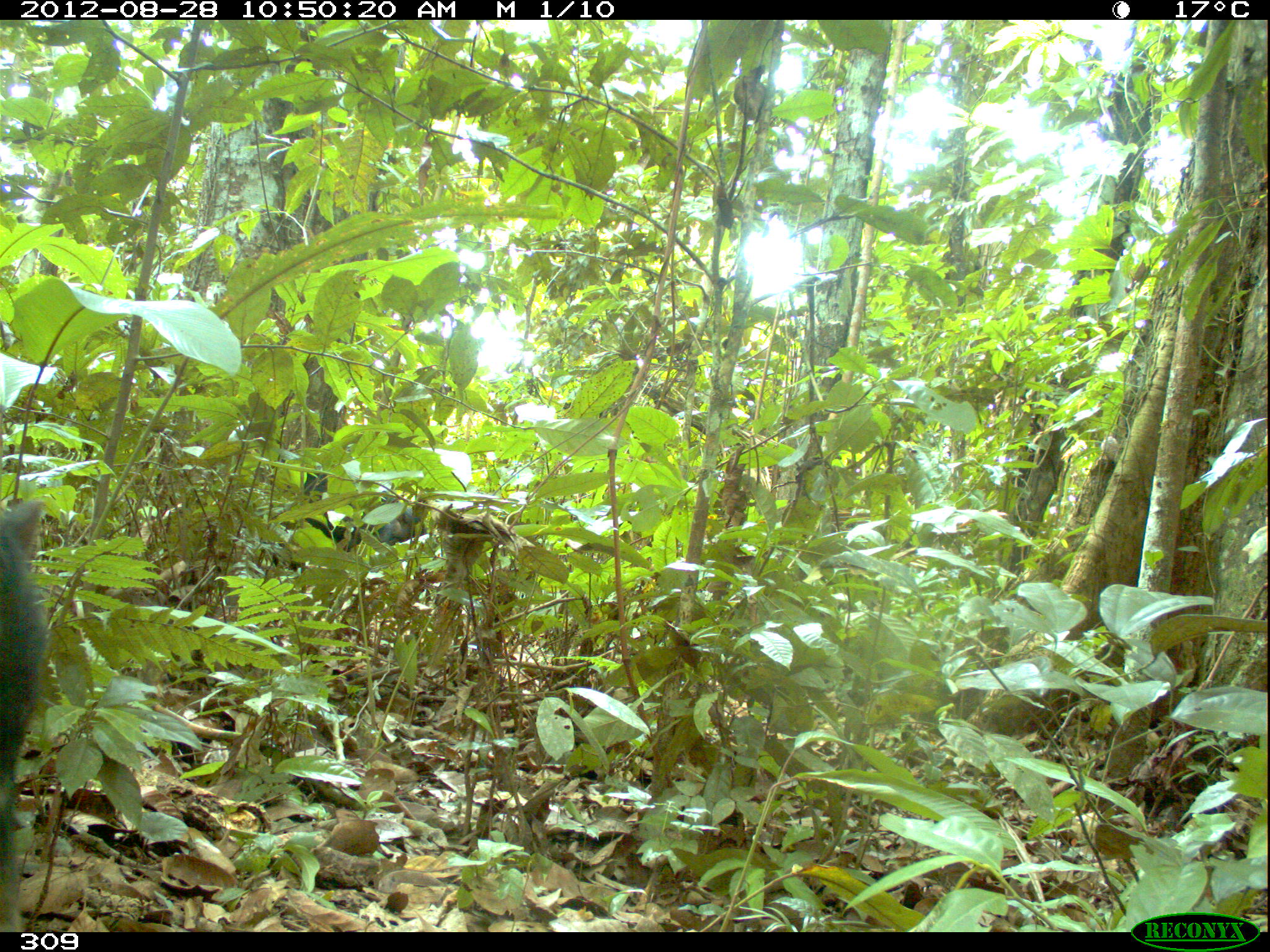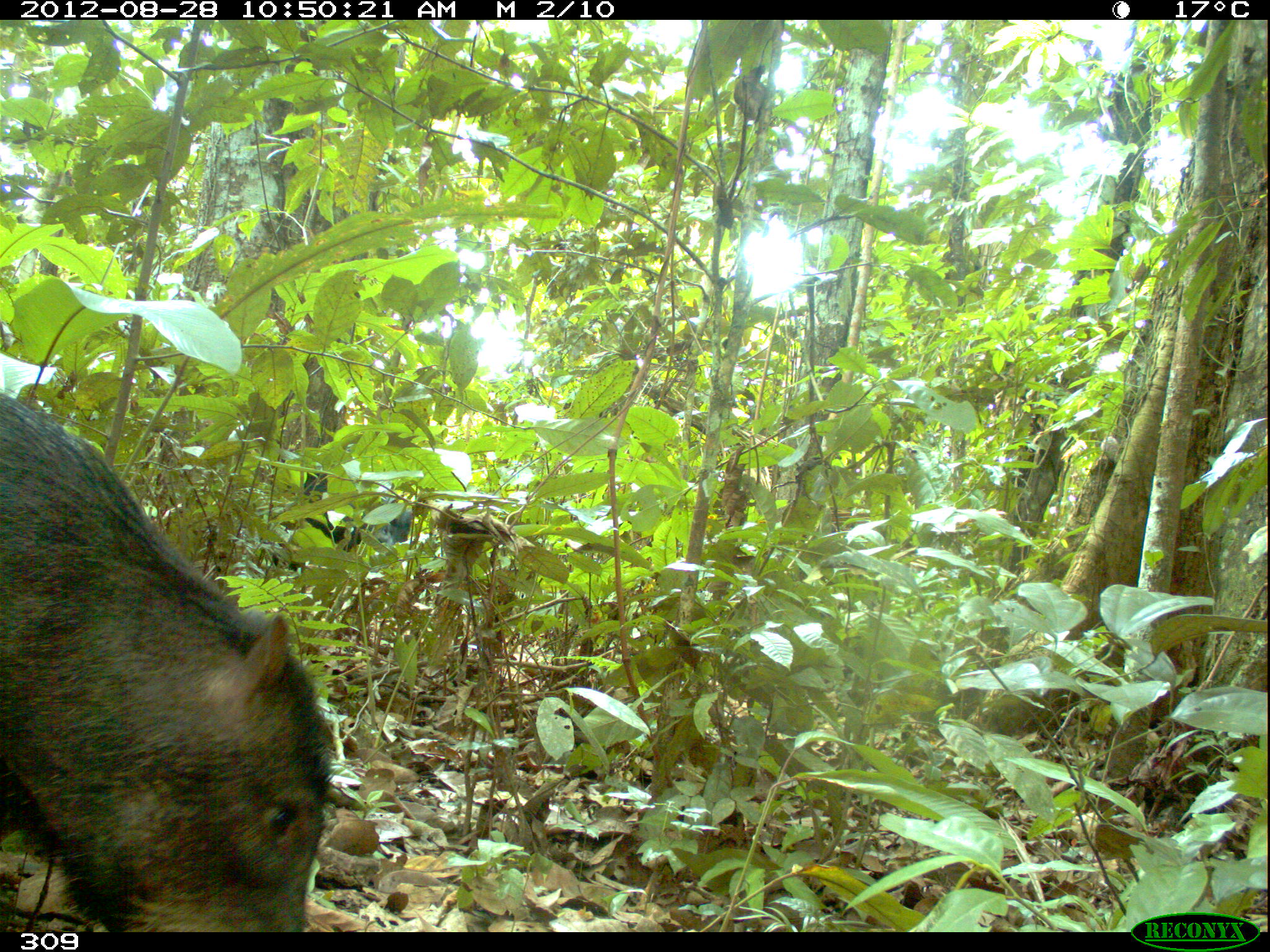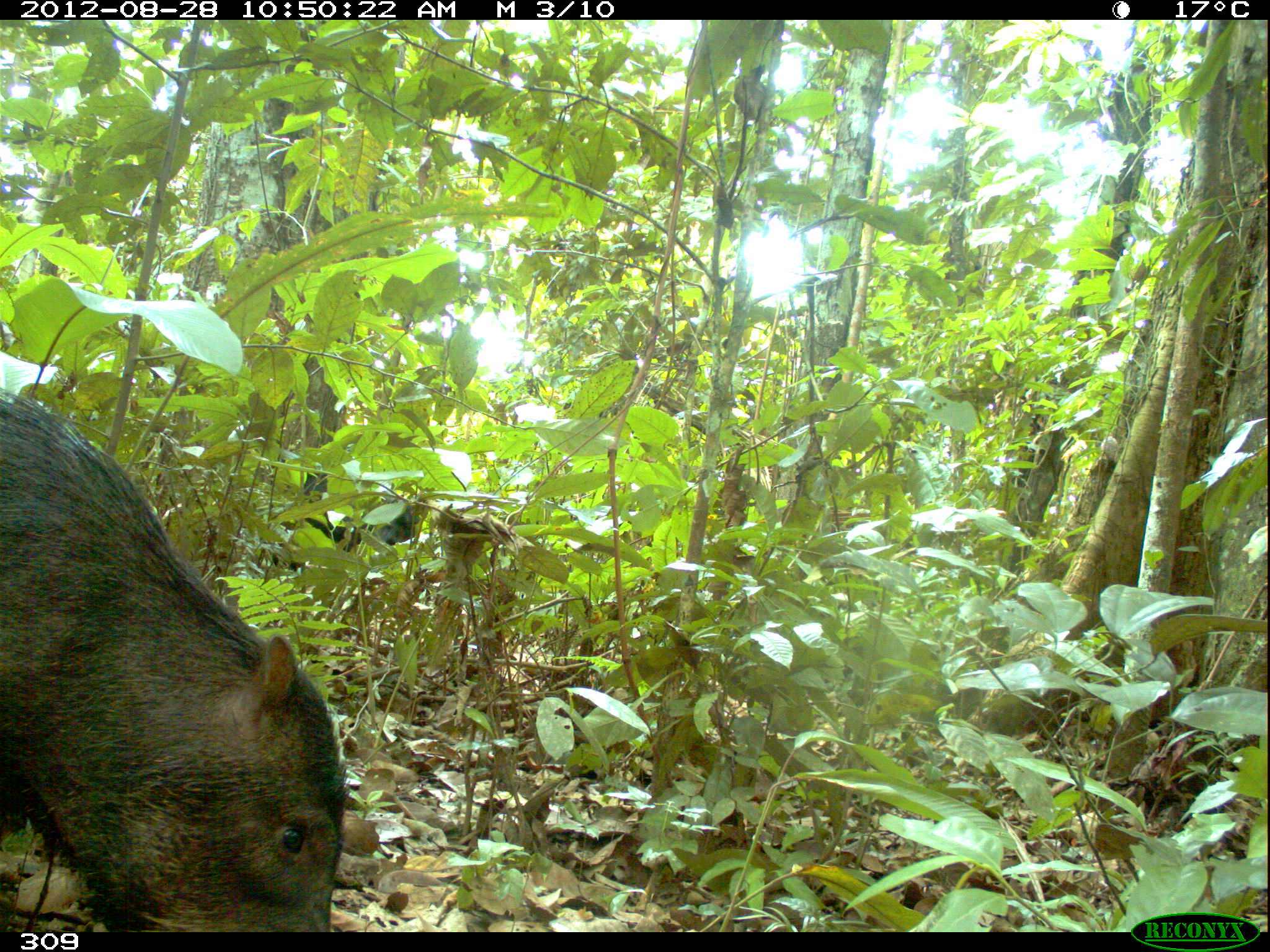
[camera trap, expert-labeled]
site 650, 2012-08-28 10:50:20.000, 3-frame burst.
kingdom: Animalia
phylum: Chordata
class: Mammalia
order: Artiodactyla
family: Tayassuidae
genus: Tayassu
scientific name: Tayassu pecari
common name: white-lipped peccary